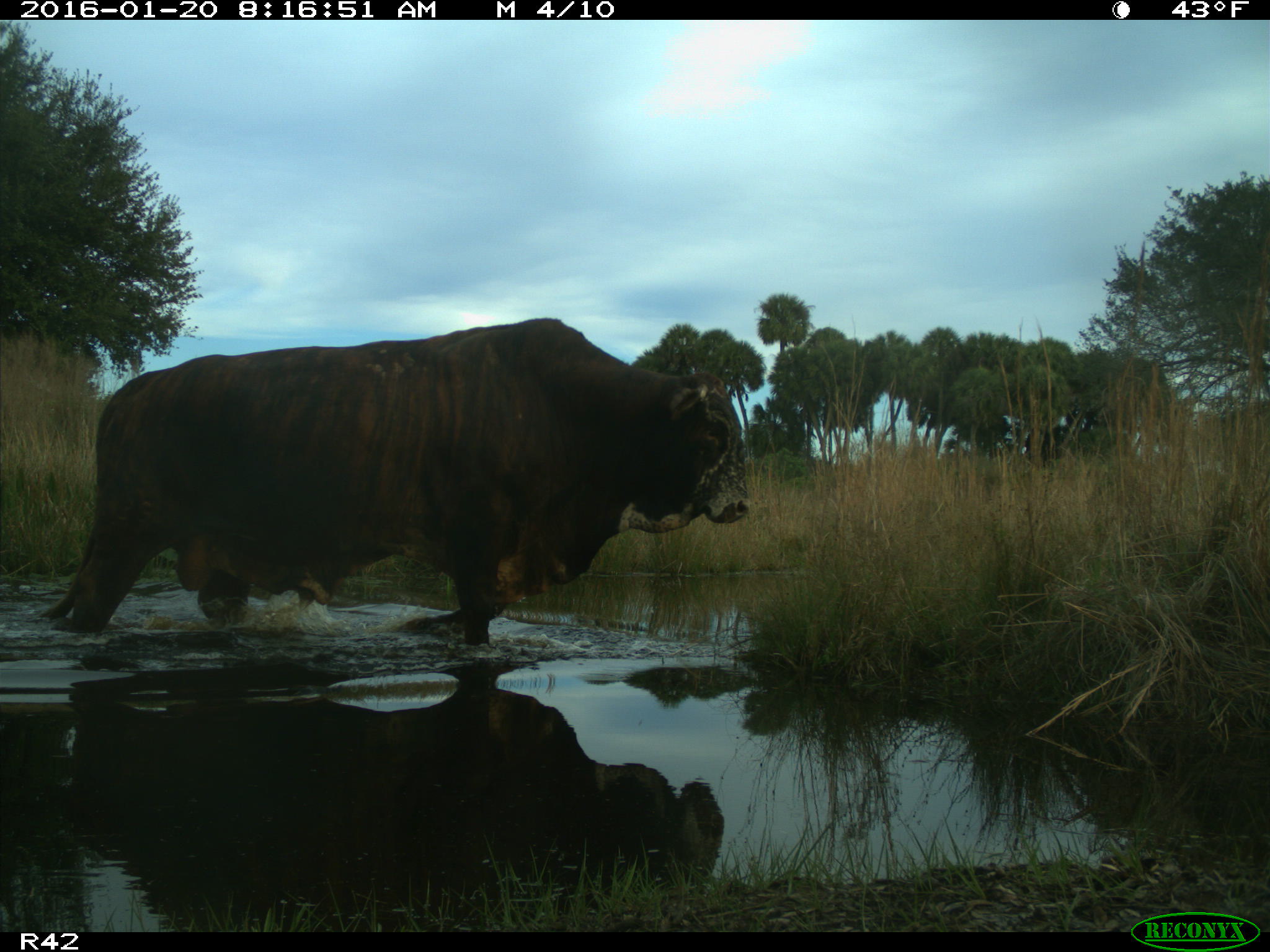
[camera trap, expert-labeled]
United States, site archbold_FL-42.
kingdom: Animalia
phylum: Chordata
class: Mammalia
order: Artiodactyla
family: Bovidae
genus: Bos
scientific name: Bos taurus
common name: domestic cow